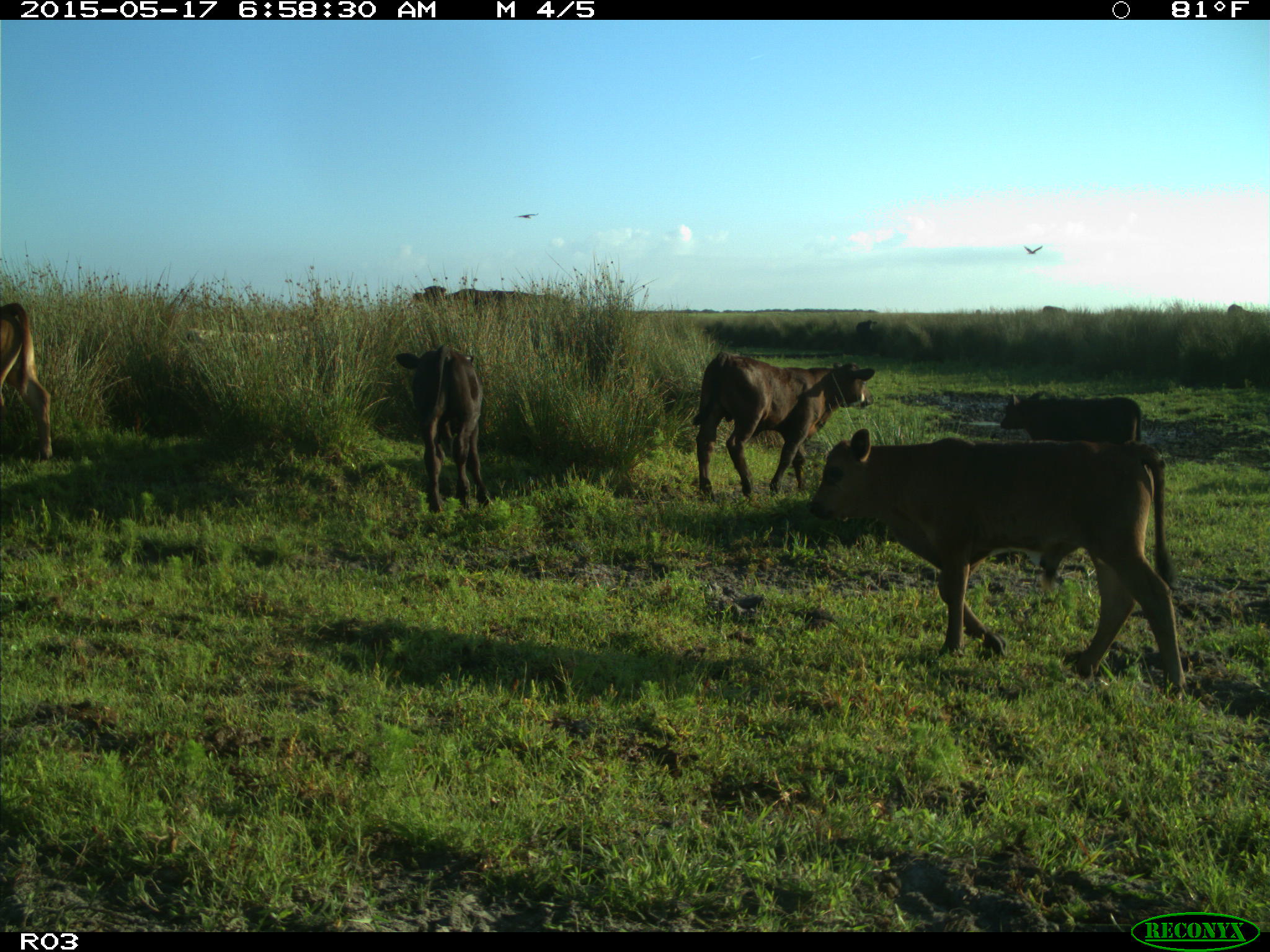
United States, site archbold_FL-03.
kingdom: Animalia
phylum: Chordata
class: Mammalia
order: Artiodactyla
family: Bovidae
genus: Bos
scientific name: Bos taurus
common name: domestic cow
Bos taurus (domestic cow).